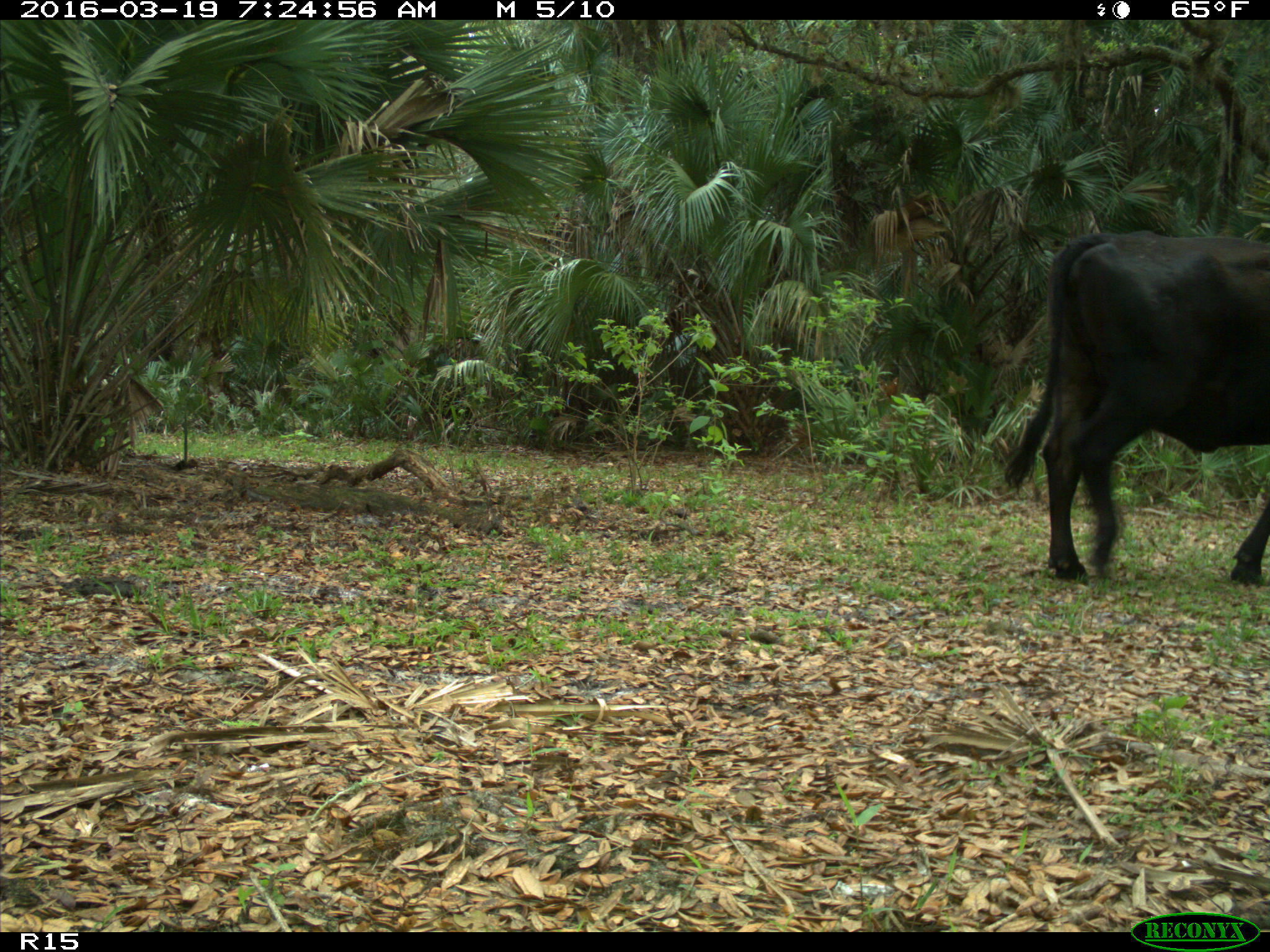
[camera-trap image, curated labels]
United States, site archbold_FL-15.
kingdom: Animalia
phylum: Chordata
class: Mammalia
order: Artiodactyla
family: Bovidae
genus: Bos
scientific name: Bos taurus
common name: domestic cow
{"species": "Bos taurus (domestic cow)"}